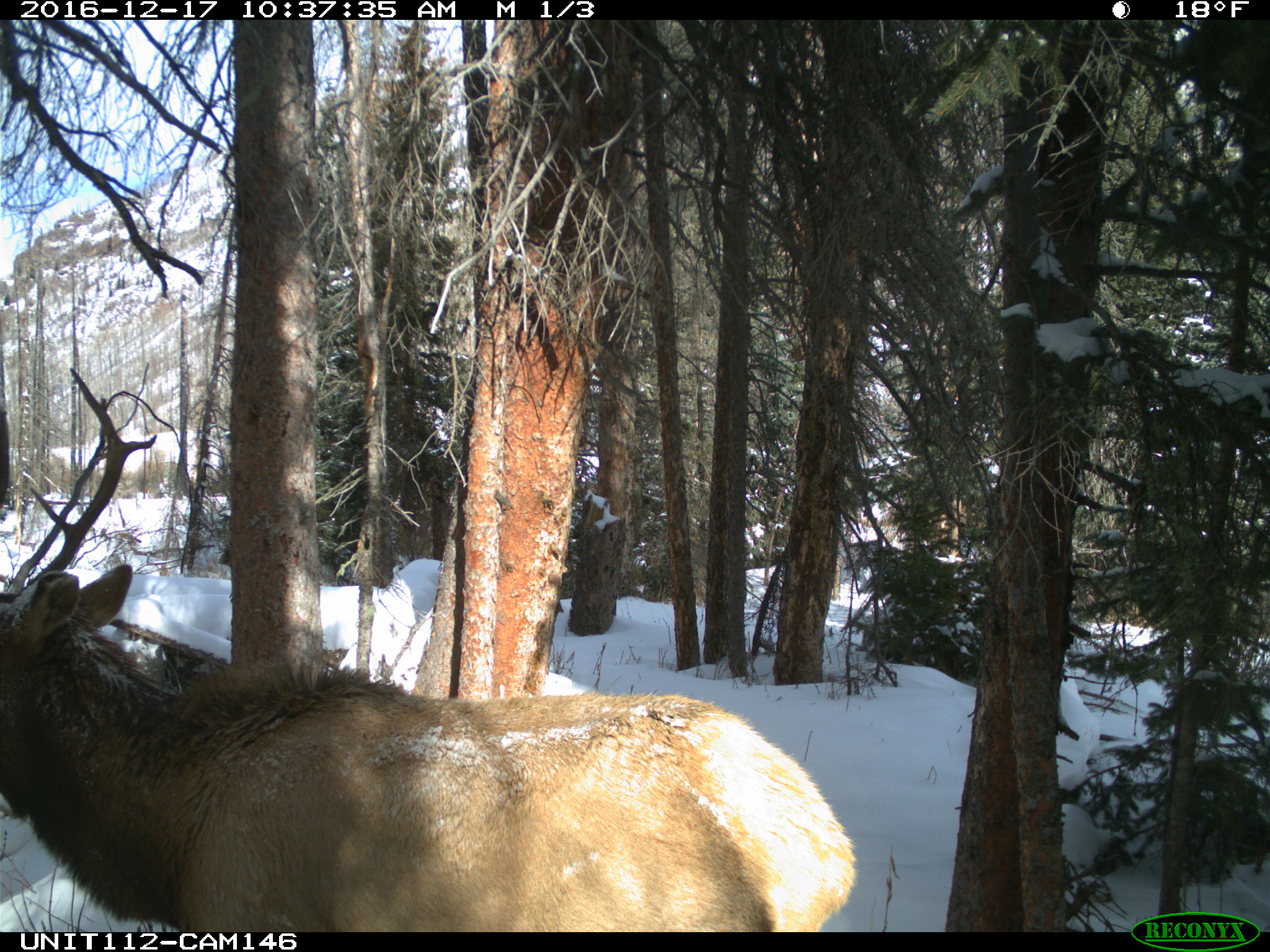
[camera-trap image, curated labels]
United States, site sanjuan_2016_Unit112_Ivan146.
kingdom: Animalia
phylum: Chordata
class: Mammalia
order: Artiodactyla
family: Cervidae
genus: Cervus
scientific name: Cervus elaphus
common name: red deer